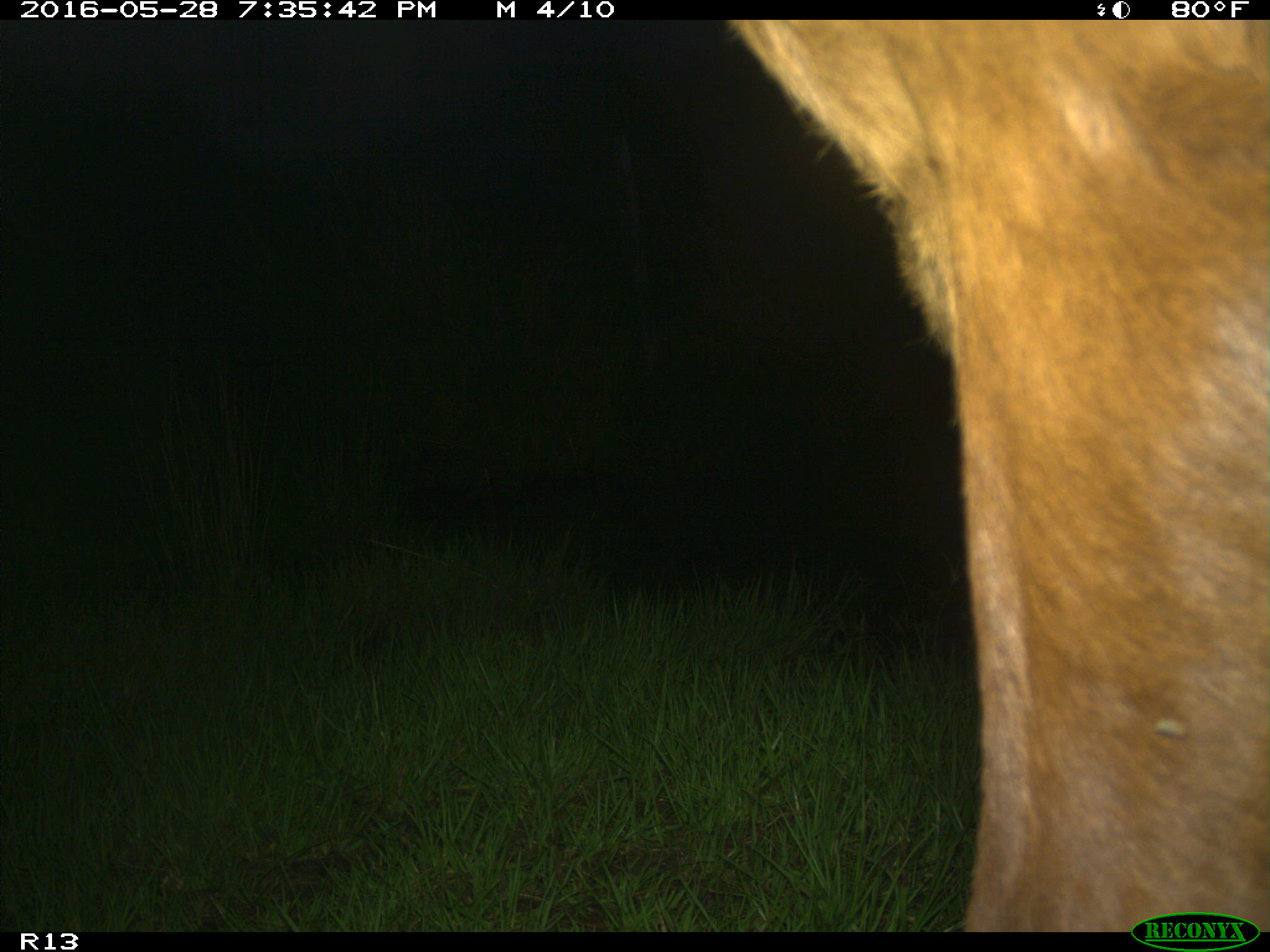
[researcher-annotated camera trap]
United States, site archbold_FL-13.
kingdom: Animalia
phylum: Chordata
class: Mammalia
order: Artiodactyla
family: Bovidae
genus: Bos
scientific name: Bos taurus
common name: domestic cow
Bos taurus (domestic cow).